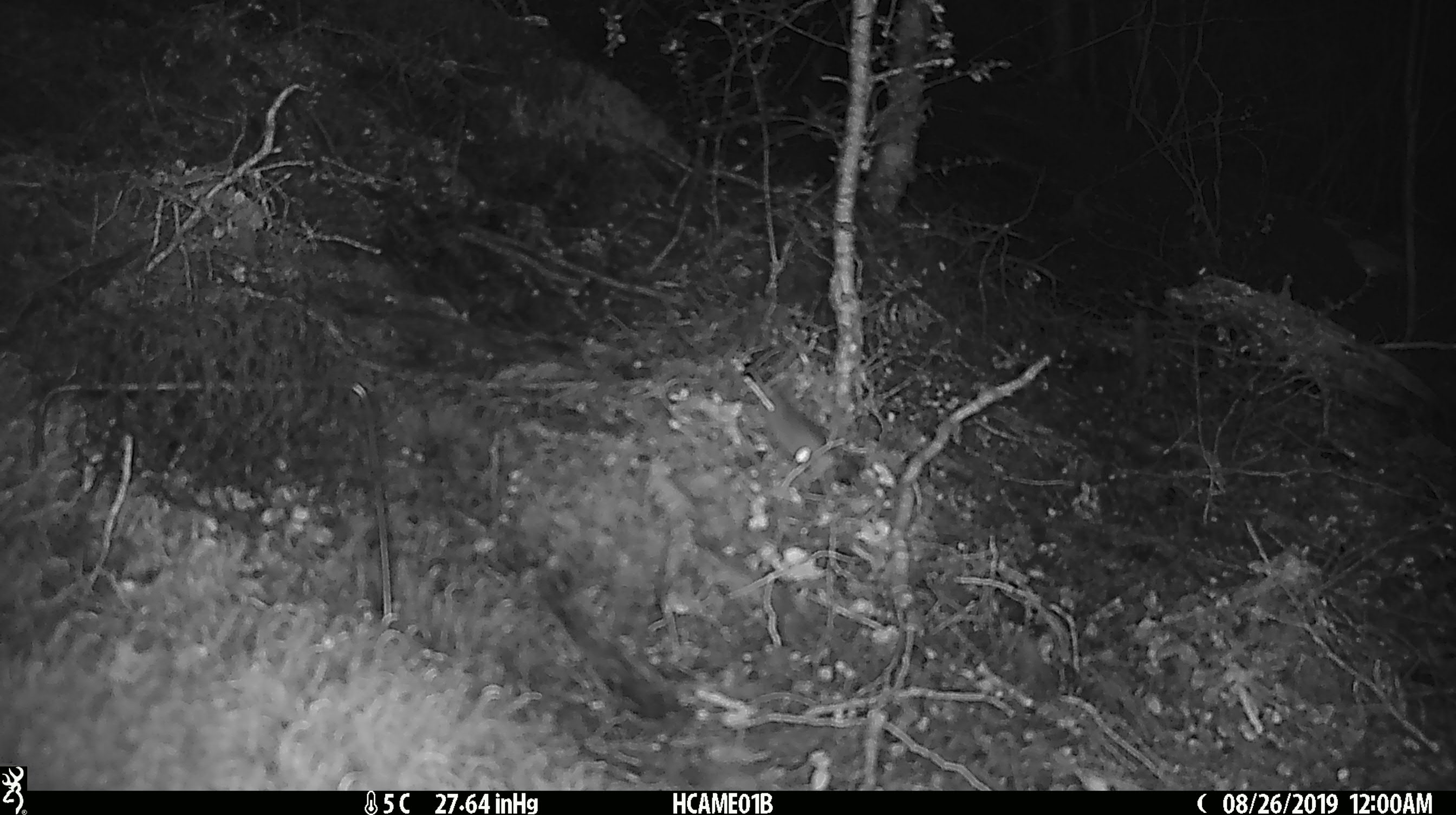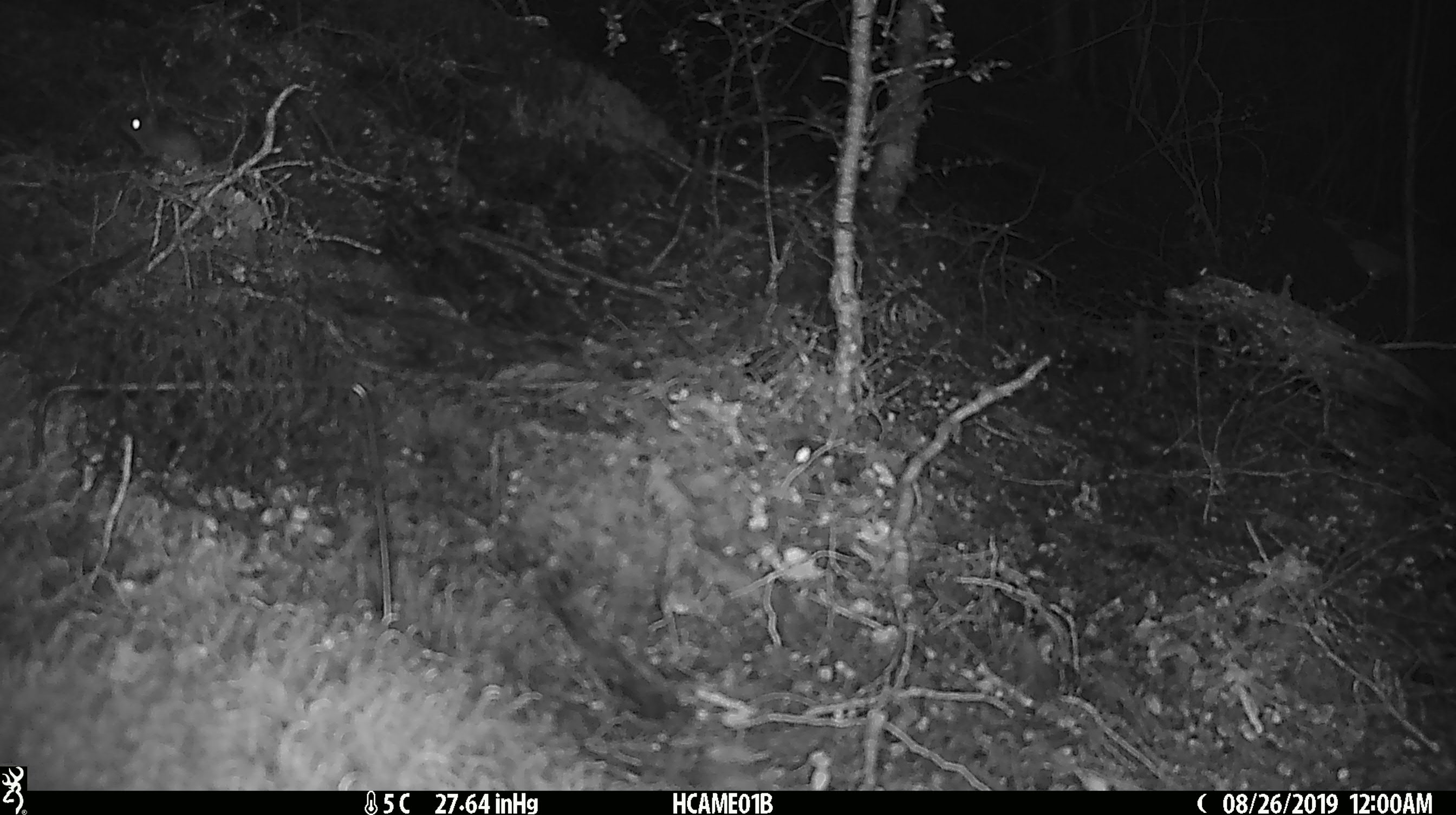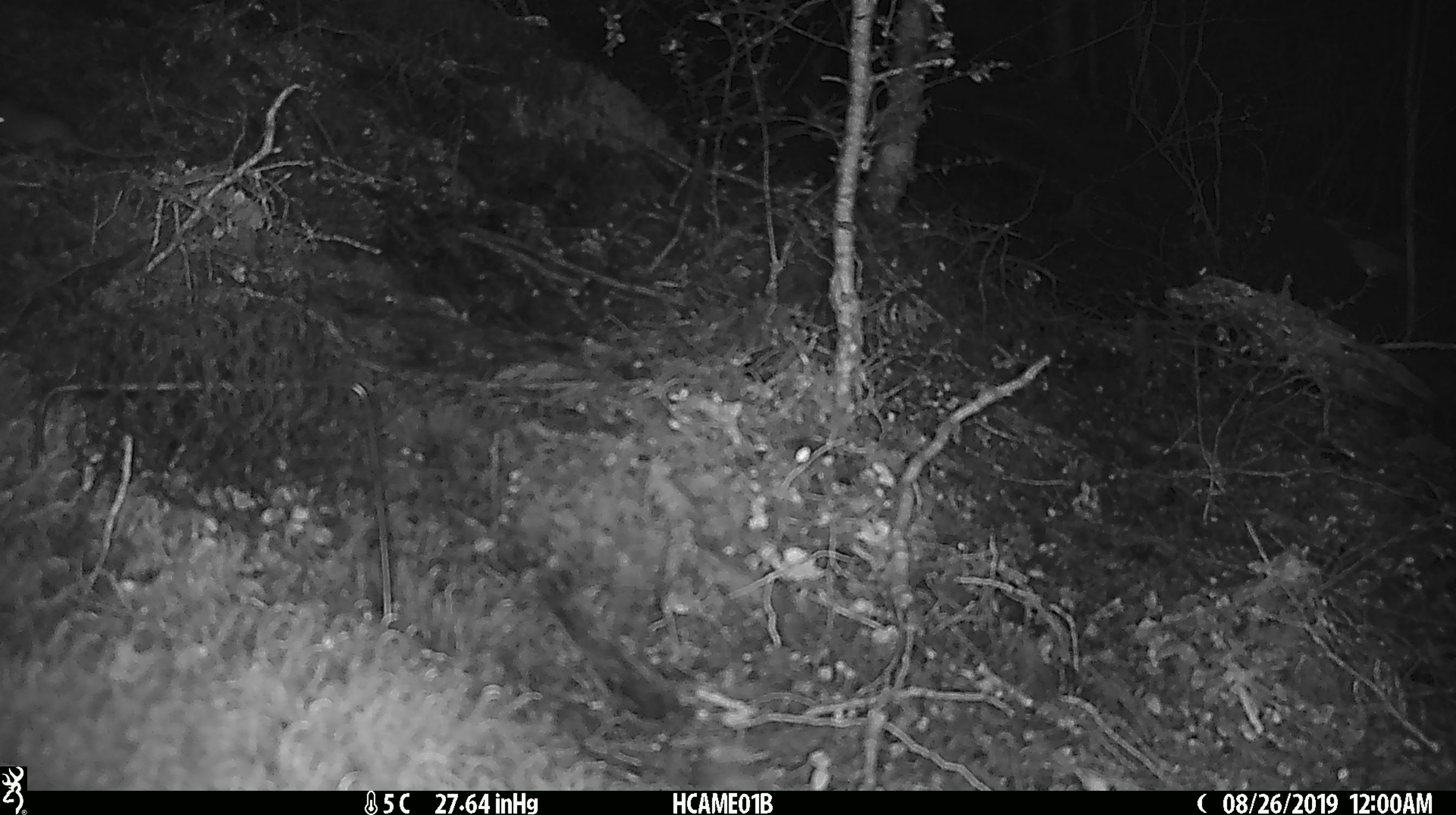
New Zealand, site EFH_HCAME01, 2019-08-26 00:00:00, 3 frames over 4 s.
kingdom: Animalia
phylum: Chordata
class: Mammalia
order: Rodentia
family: Muridae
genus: Mus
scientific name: Mus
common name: mouse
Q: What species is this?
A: Mouse (Mus).